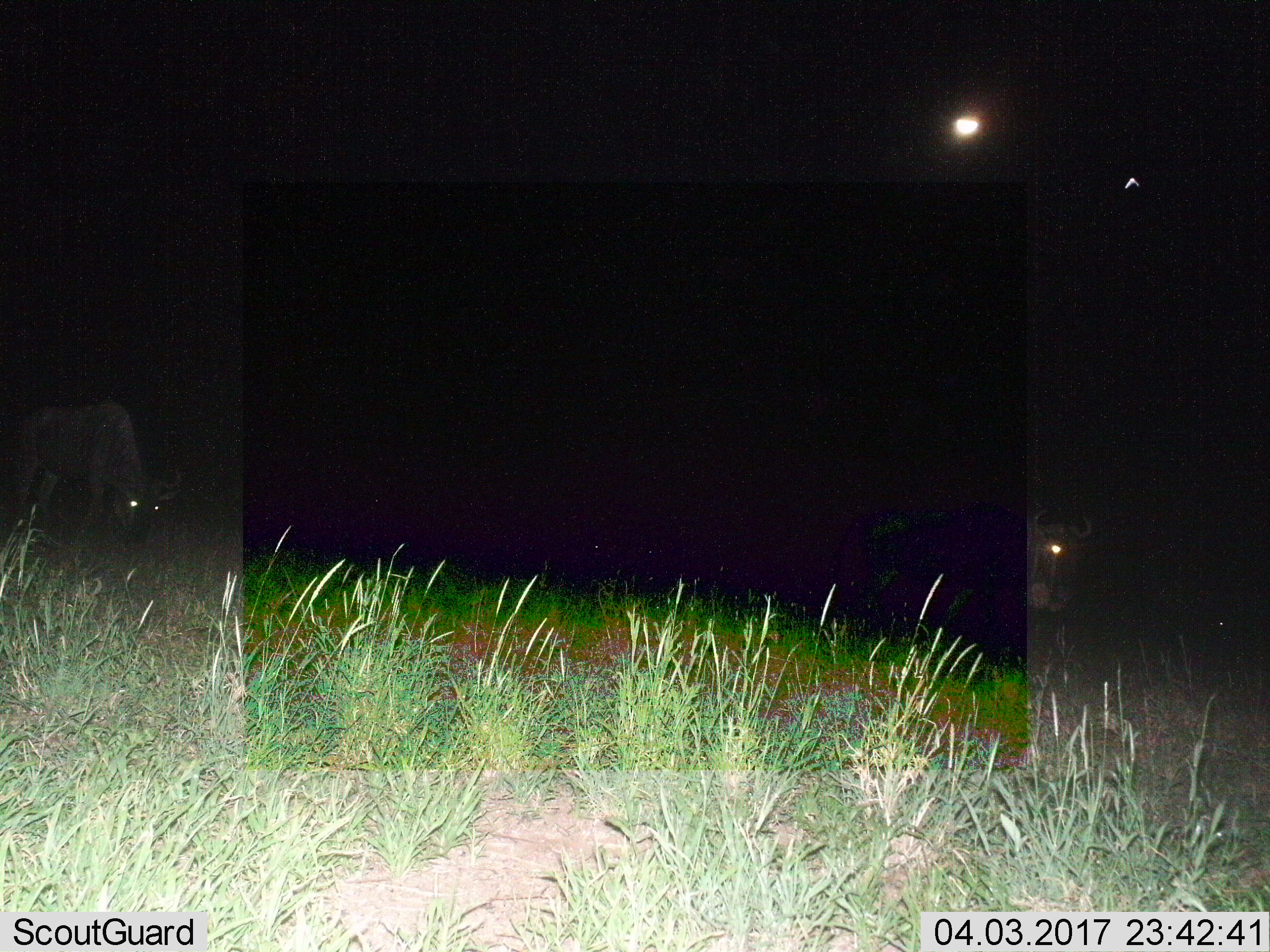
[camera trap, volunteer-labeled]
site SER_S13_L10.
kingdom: Animalia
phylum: Chordata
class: Mammalia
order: Artiodactyla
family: Bovidae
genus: Connochaetes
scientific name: Connochaetes taurinus taurinus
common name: blue wildebeest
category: wildebeestblue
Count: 2.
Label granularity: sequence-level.